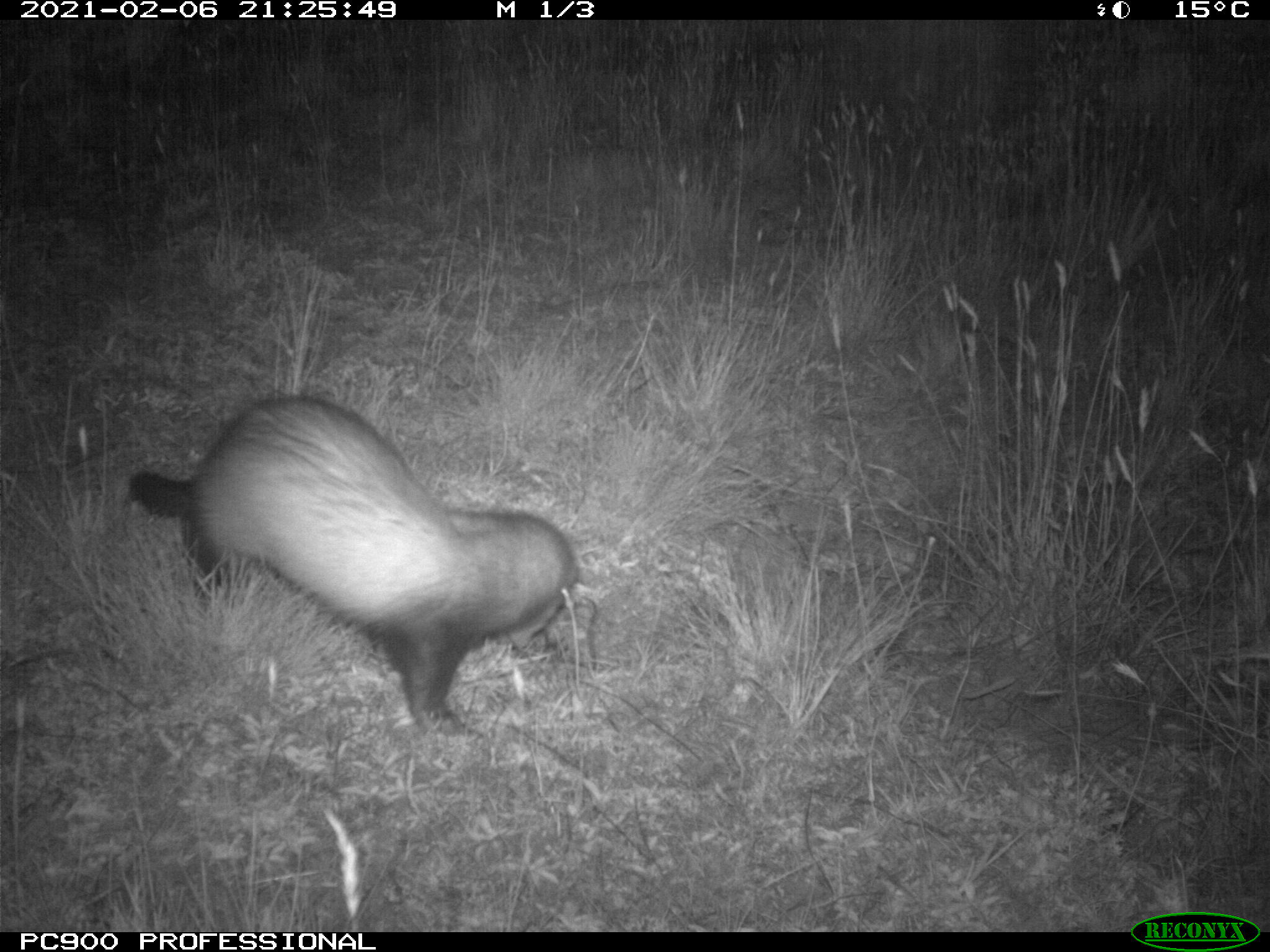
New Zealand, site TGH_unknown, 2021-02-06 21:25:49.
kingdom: Animalia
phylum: Chordata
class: Mammalia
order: Carnivora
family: Mustelidae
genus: Mustela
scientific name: Mustela furo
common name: ferret